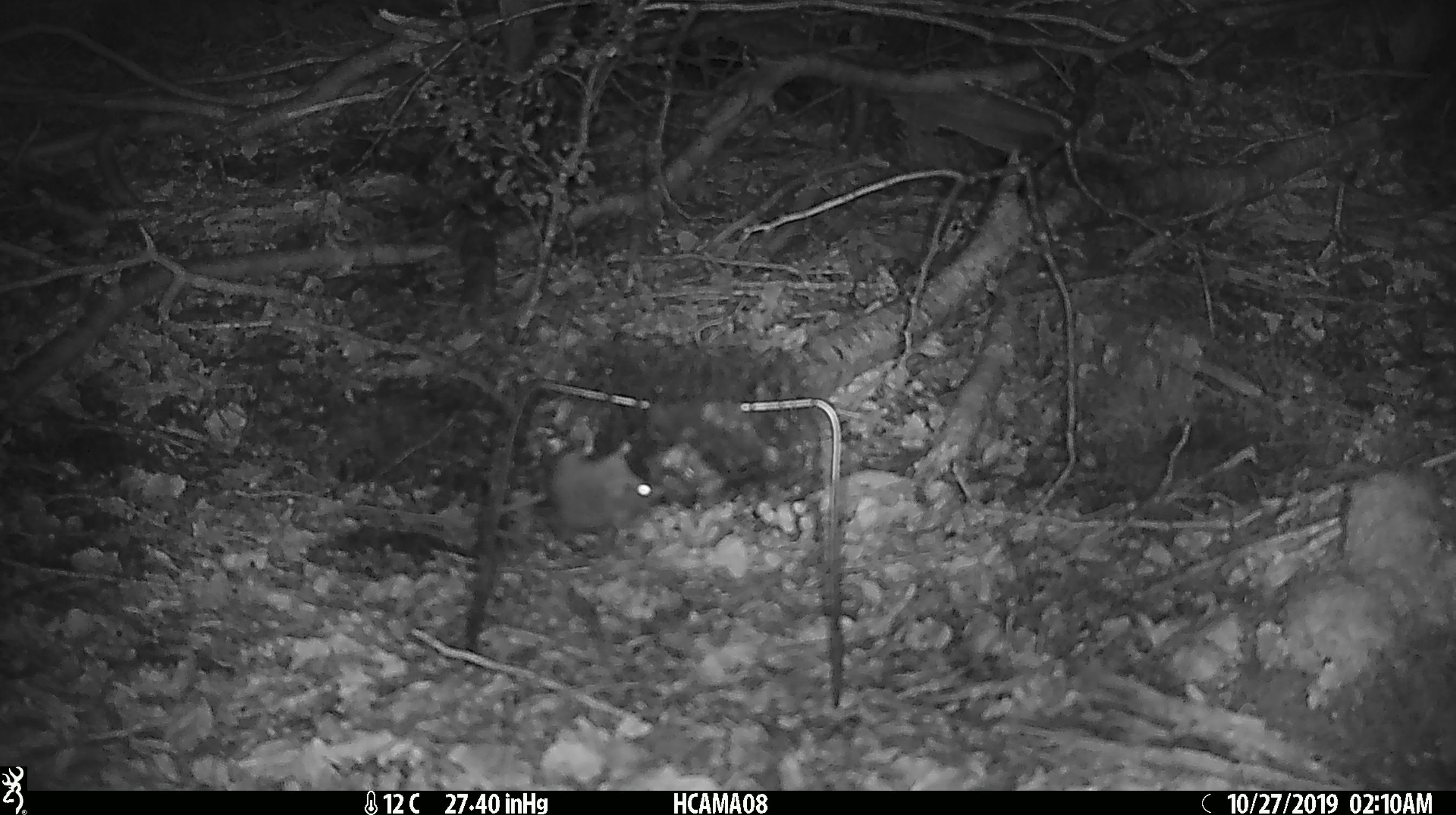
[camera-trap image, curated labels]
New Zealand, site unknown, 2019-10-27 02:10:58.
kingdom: Animalia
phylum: Chordata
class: Mammalia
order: Rodentia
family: Muridae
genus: Mus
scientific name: Mus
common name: mouse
Mouse (Mus).